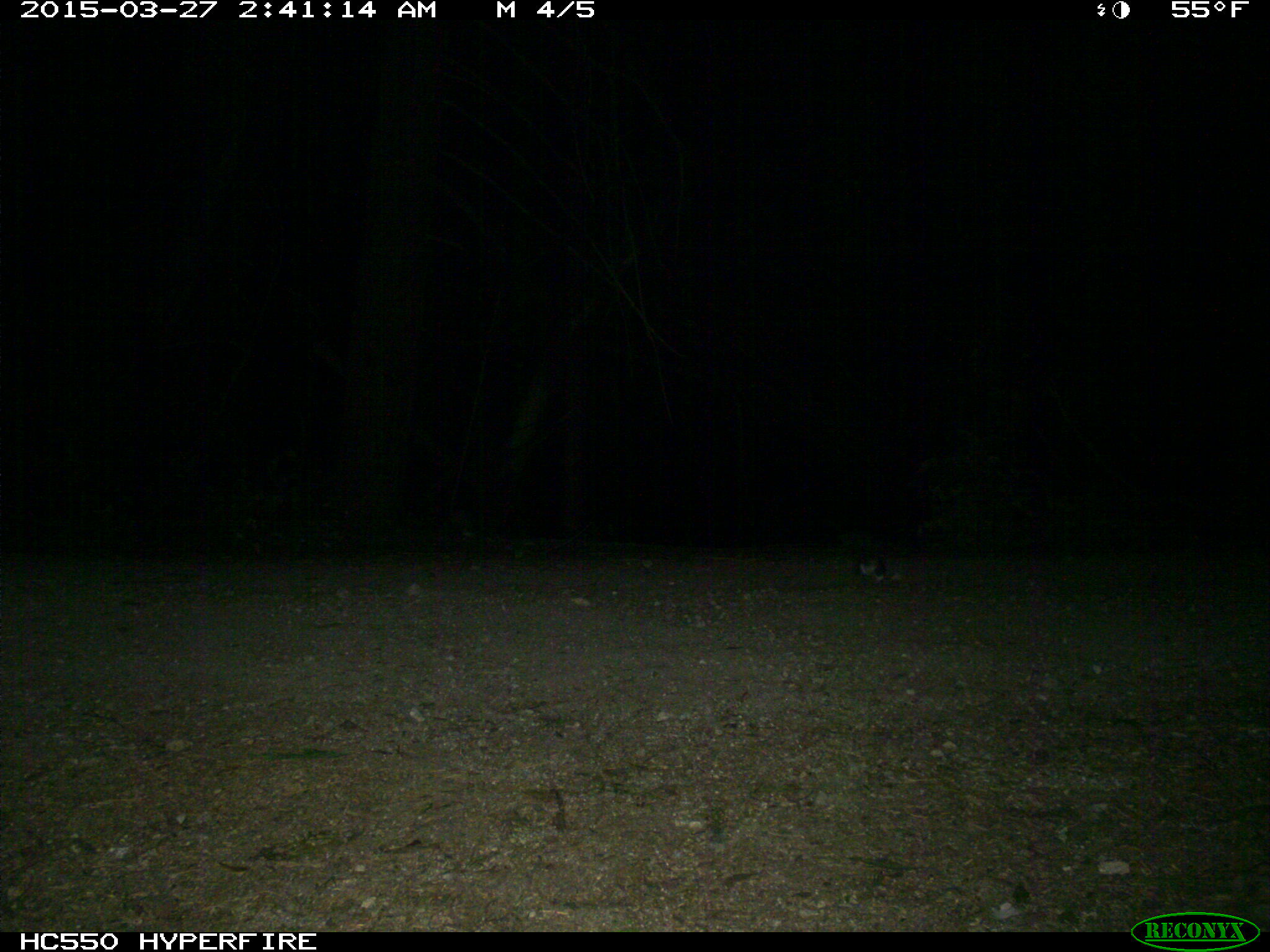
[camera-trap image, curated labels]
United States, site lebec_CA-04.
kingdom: Animalia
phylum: Chordata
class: Mammalia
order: Rodentia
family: Cricetidae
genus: Neotoma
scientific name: Neotoma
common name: pack rat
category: unidentified pack rat